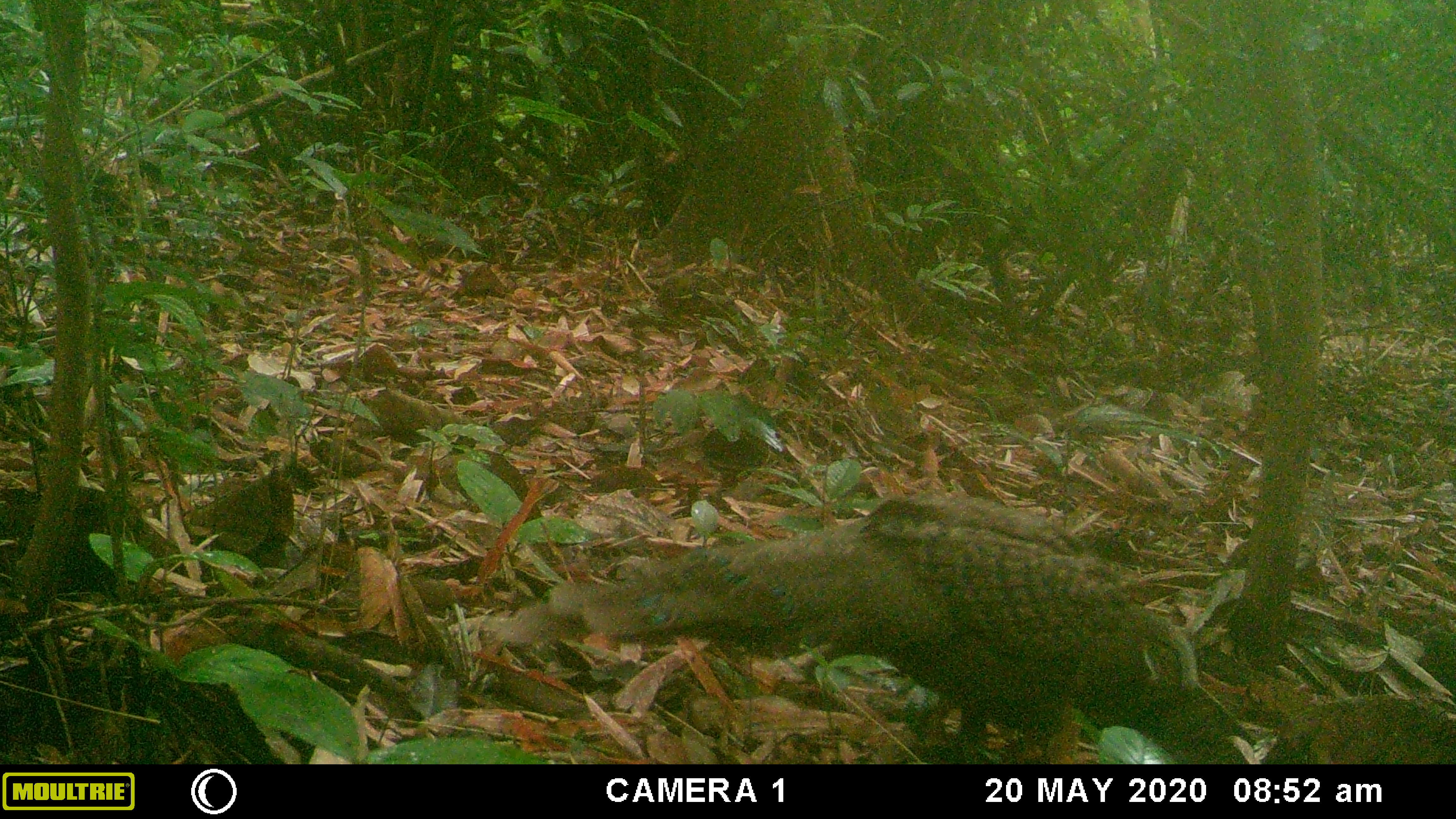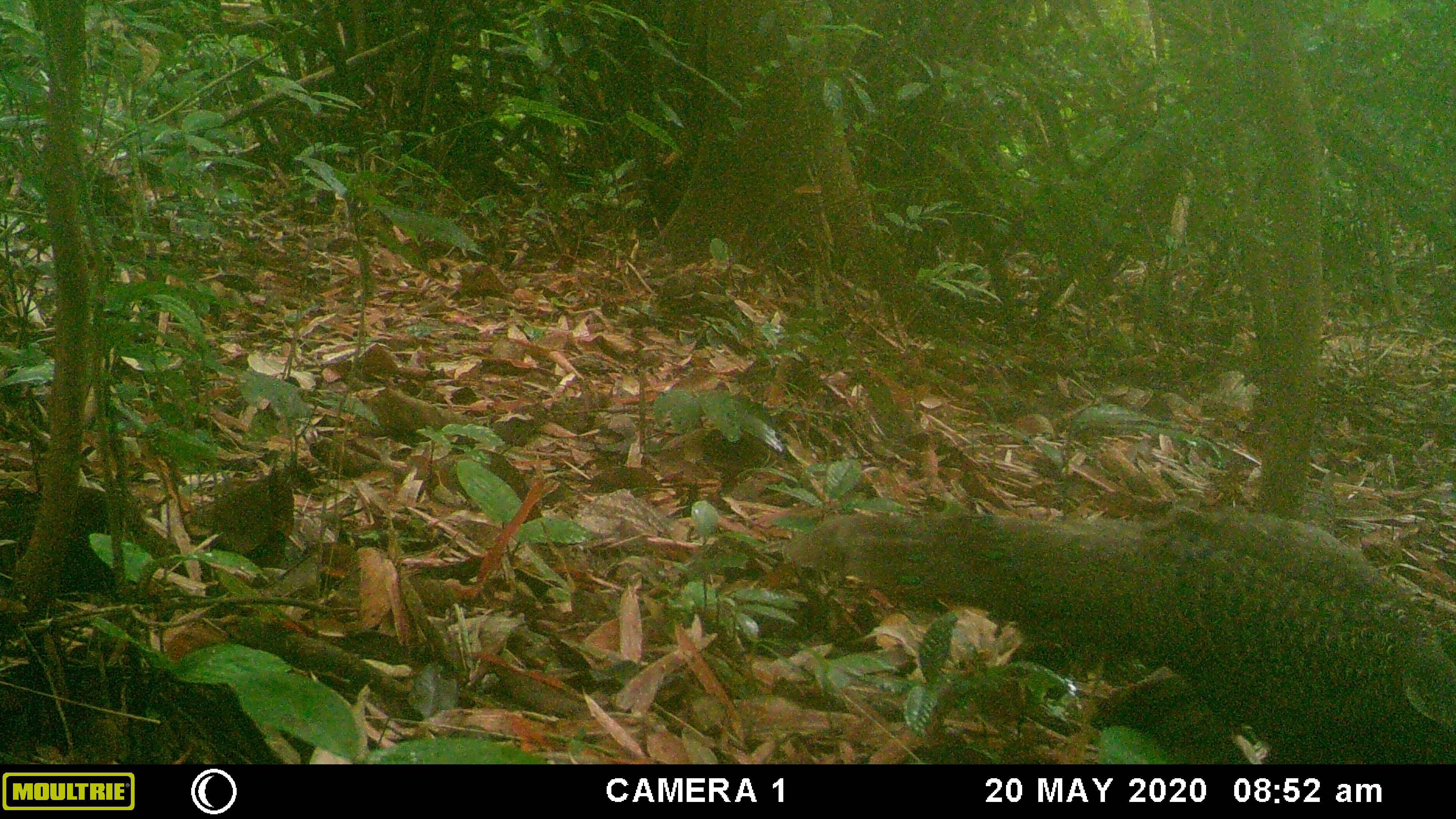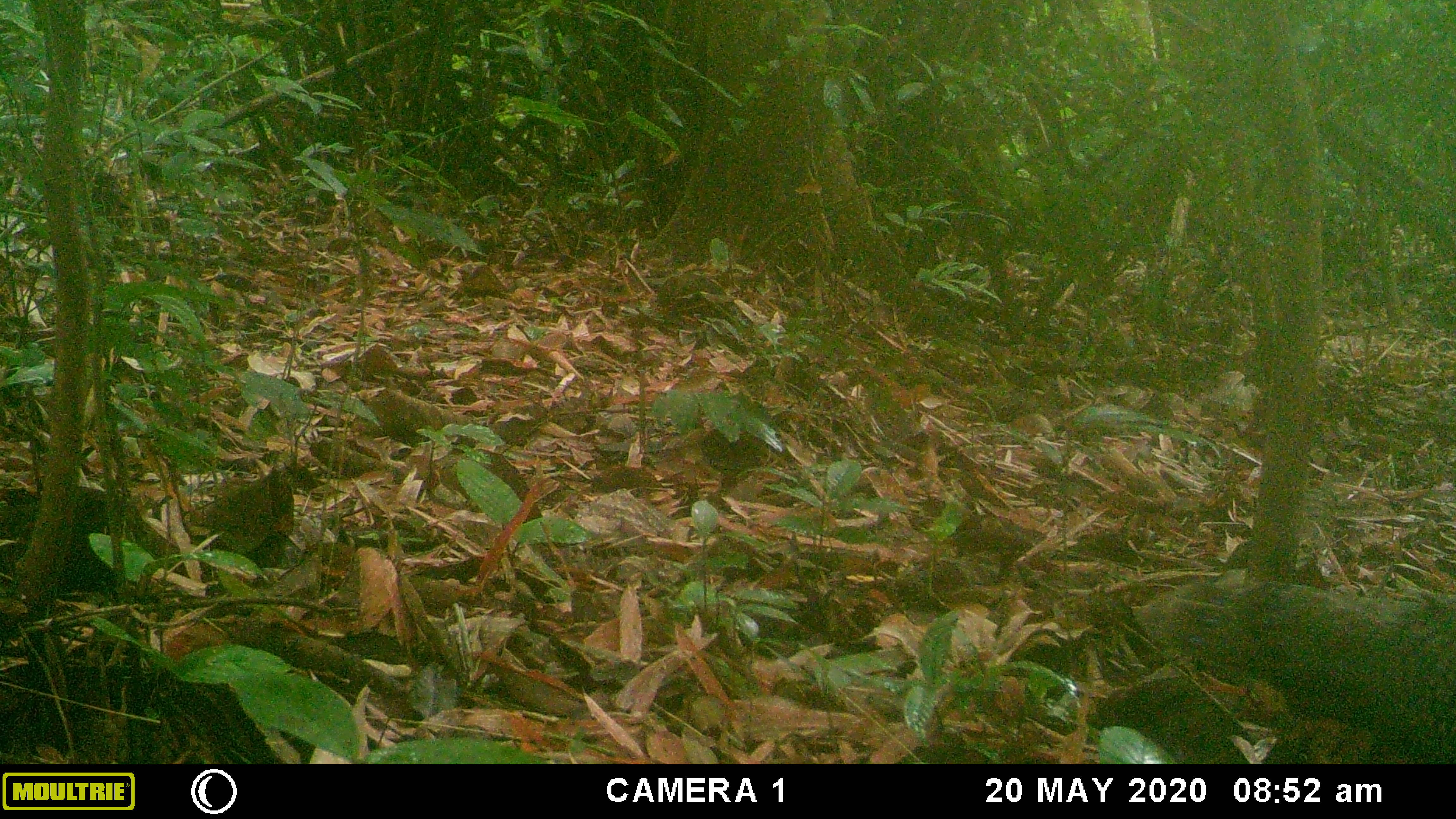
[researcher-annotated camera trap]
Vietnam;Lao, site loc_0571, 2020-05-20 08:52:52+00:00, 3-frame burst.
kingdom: Animalia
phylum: Chordata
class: Aves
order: Galliformes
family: Phasianidae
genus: Polyplectron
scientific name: Polyplectron bicalcaratum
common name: gray peacock-pheasant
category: grey peacock pheasant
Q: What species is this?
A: Grey peacock pheasant (gray peacock-pheasant) (Polyplectron bicalcaratum).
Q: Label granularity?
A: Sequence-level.